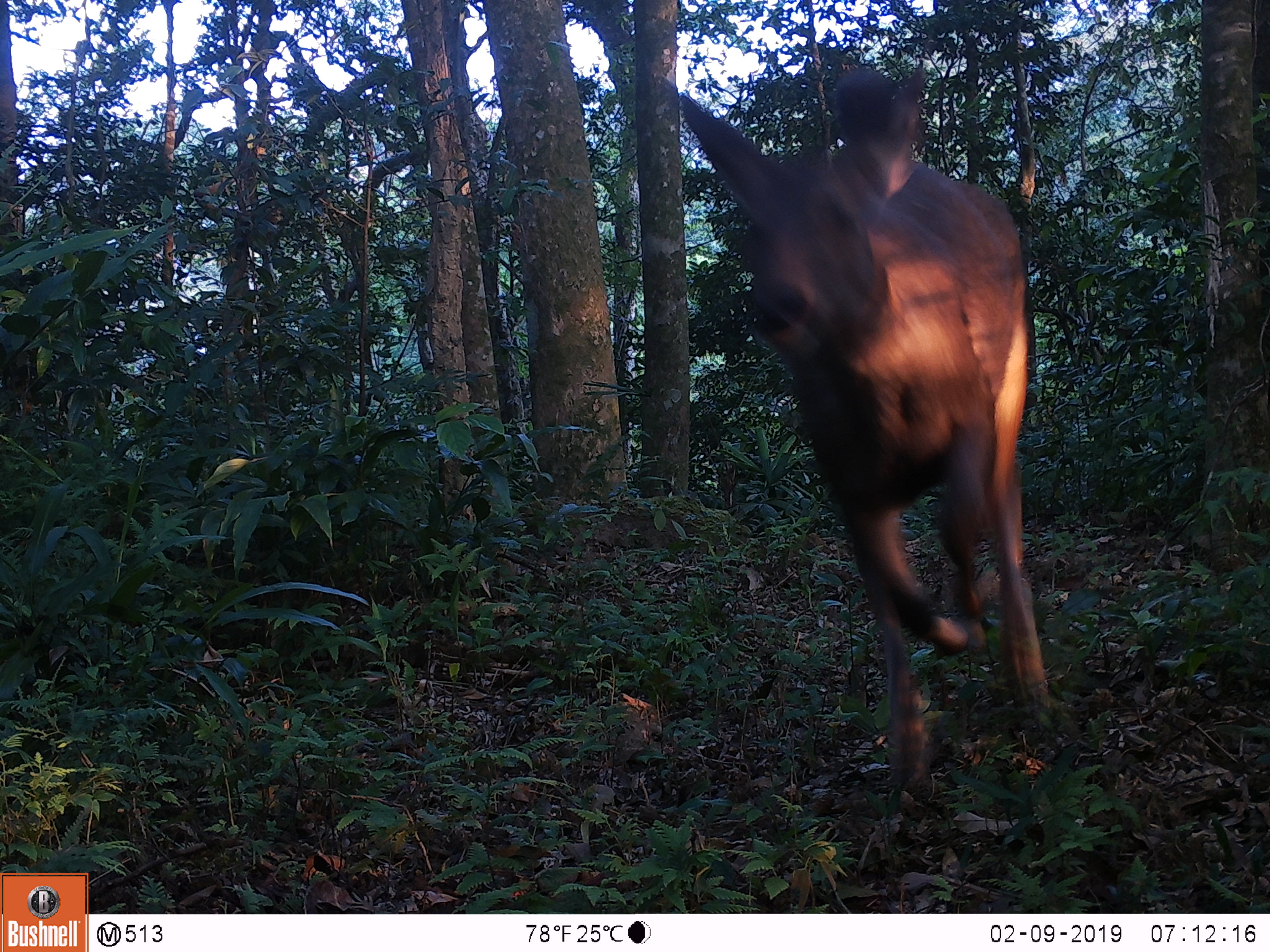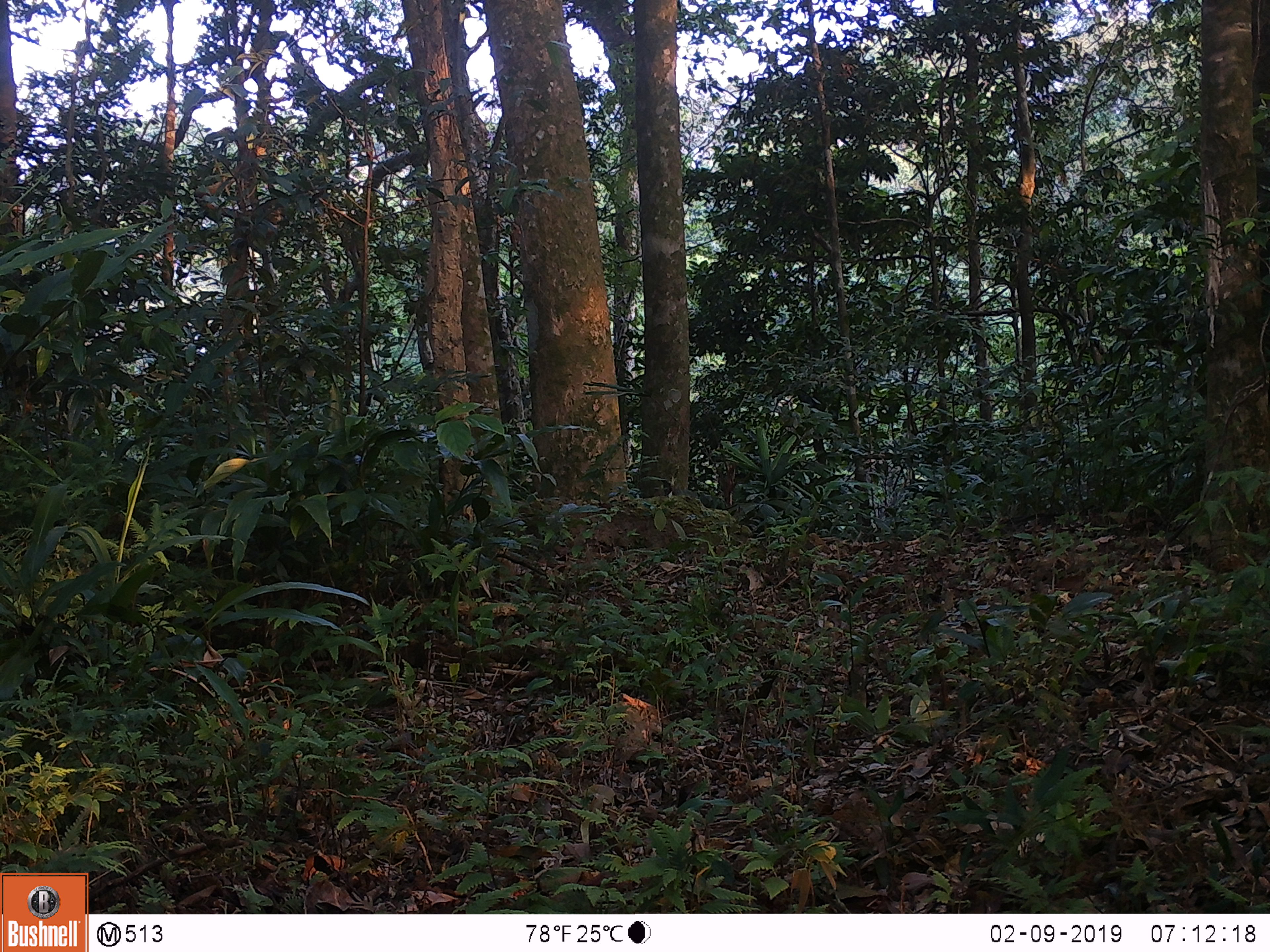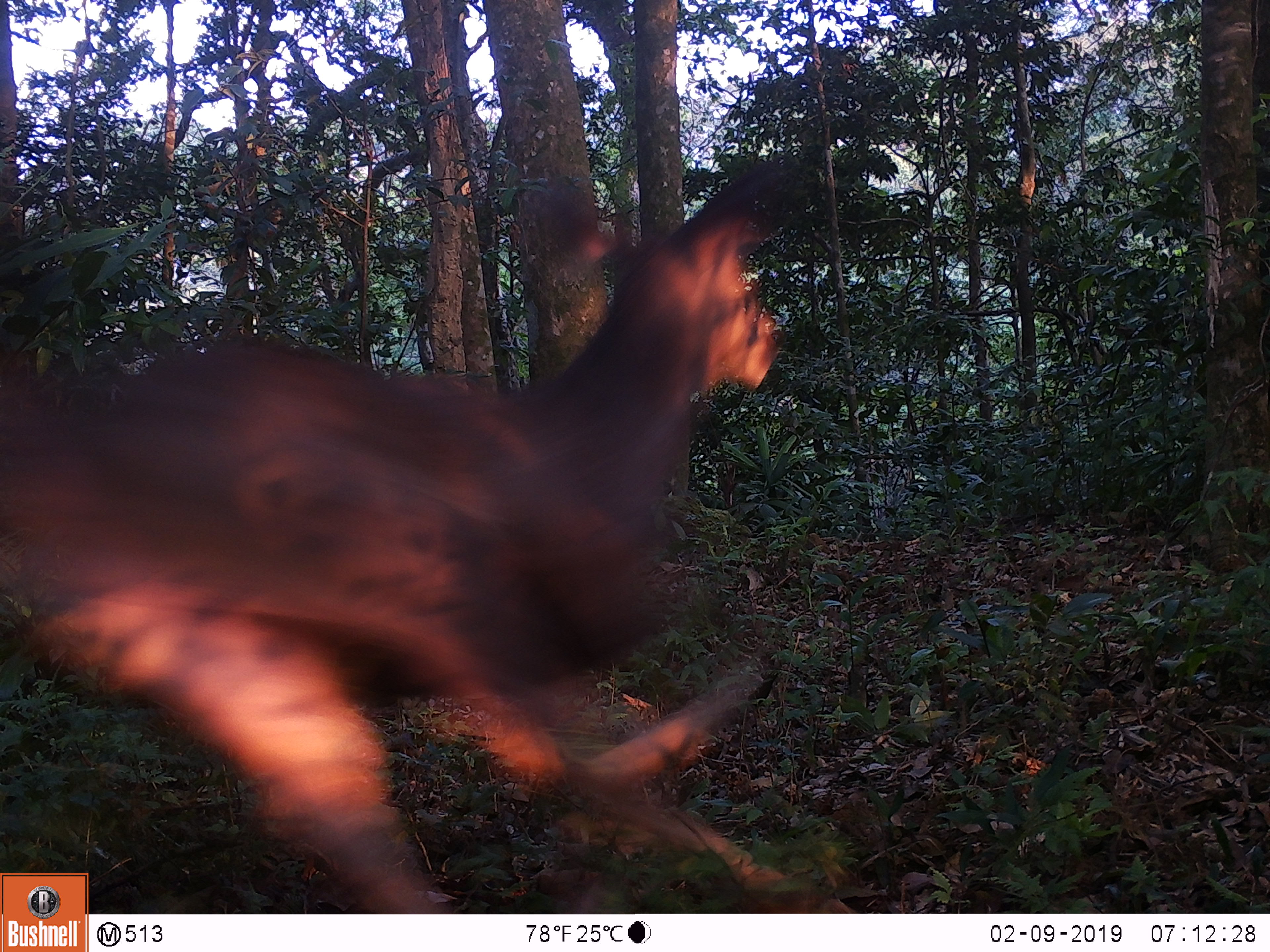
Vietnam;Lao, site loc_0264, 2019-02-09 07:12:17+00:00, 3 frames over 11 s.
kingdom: Animalia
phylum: Chordata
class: Mammalia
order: Artiodactyla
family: Cervidae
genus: Rusa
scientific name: Rusa unicolor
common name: sambar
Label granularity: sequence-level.